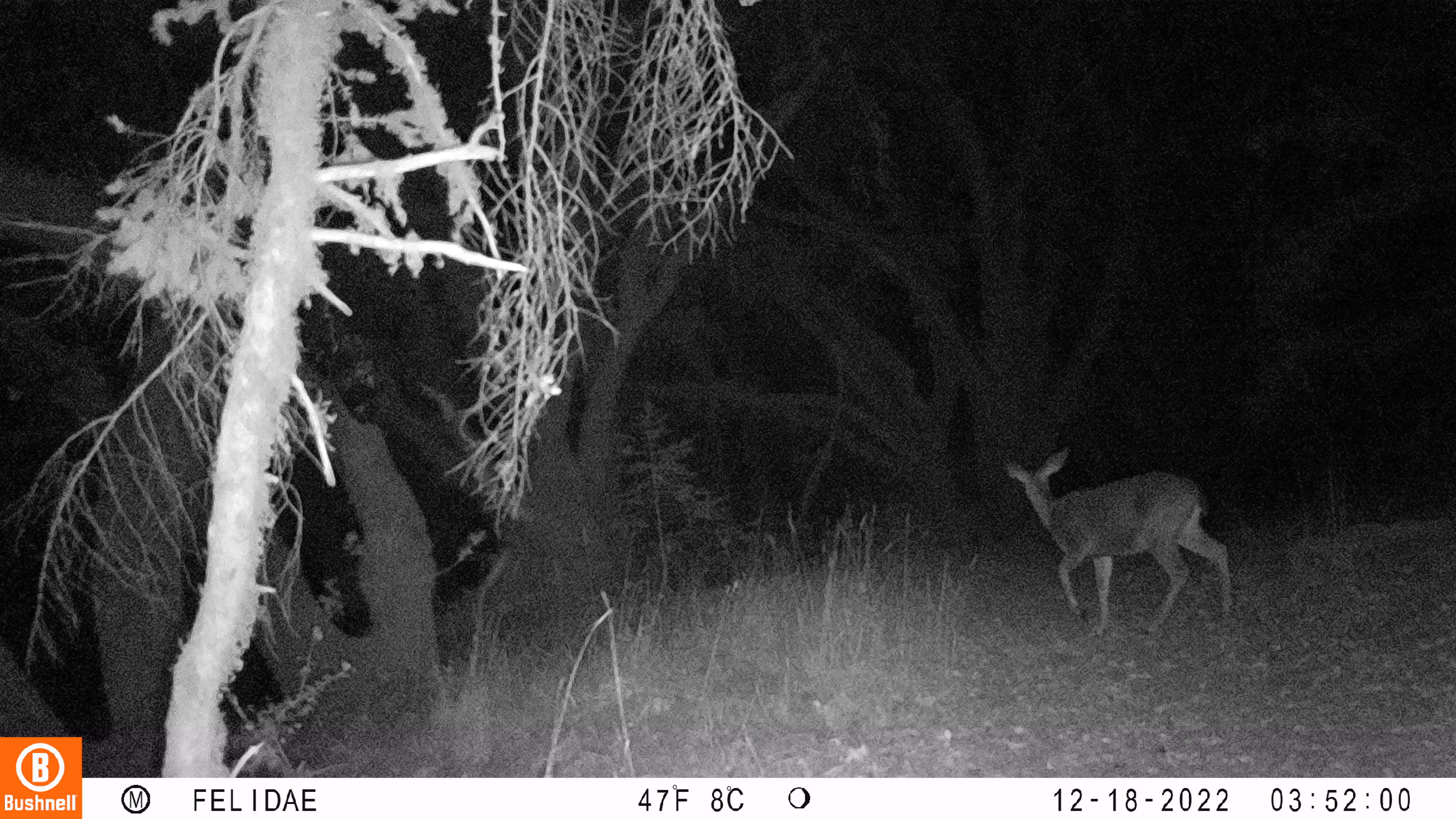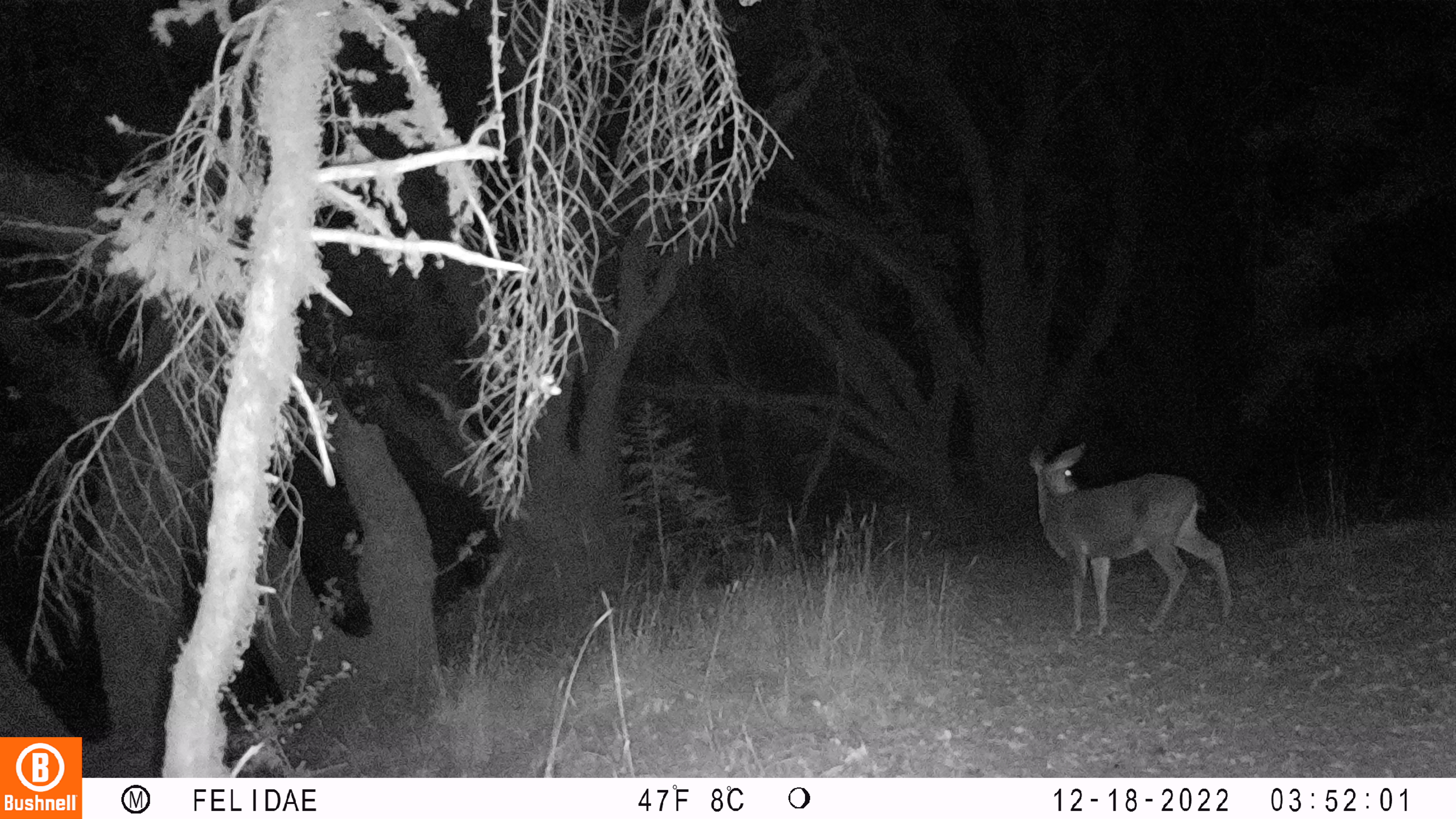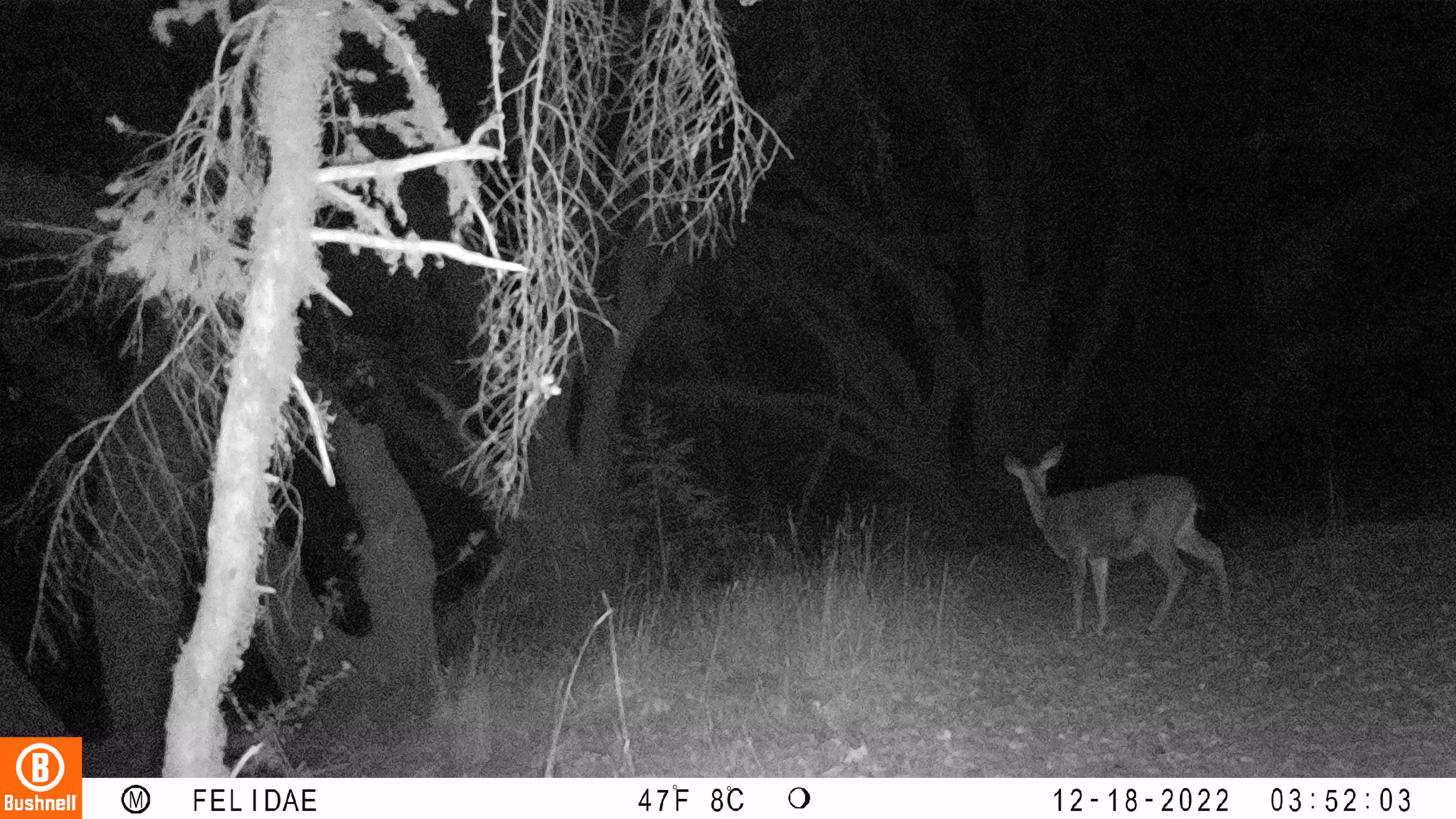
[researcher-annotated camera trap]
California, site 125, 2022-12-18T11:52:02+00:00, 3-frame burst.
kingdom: Animalia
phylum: Chordata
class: Mammalia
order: Artiodactyla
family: Cervidae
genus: Odocoileus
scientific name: Odocoileus hemionus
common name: mule deer